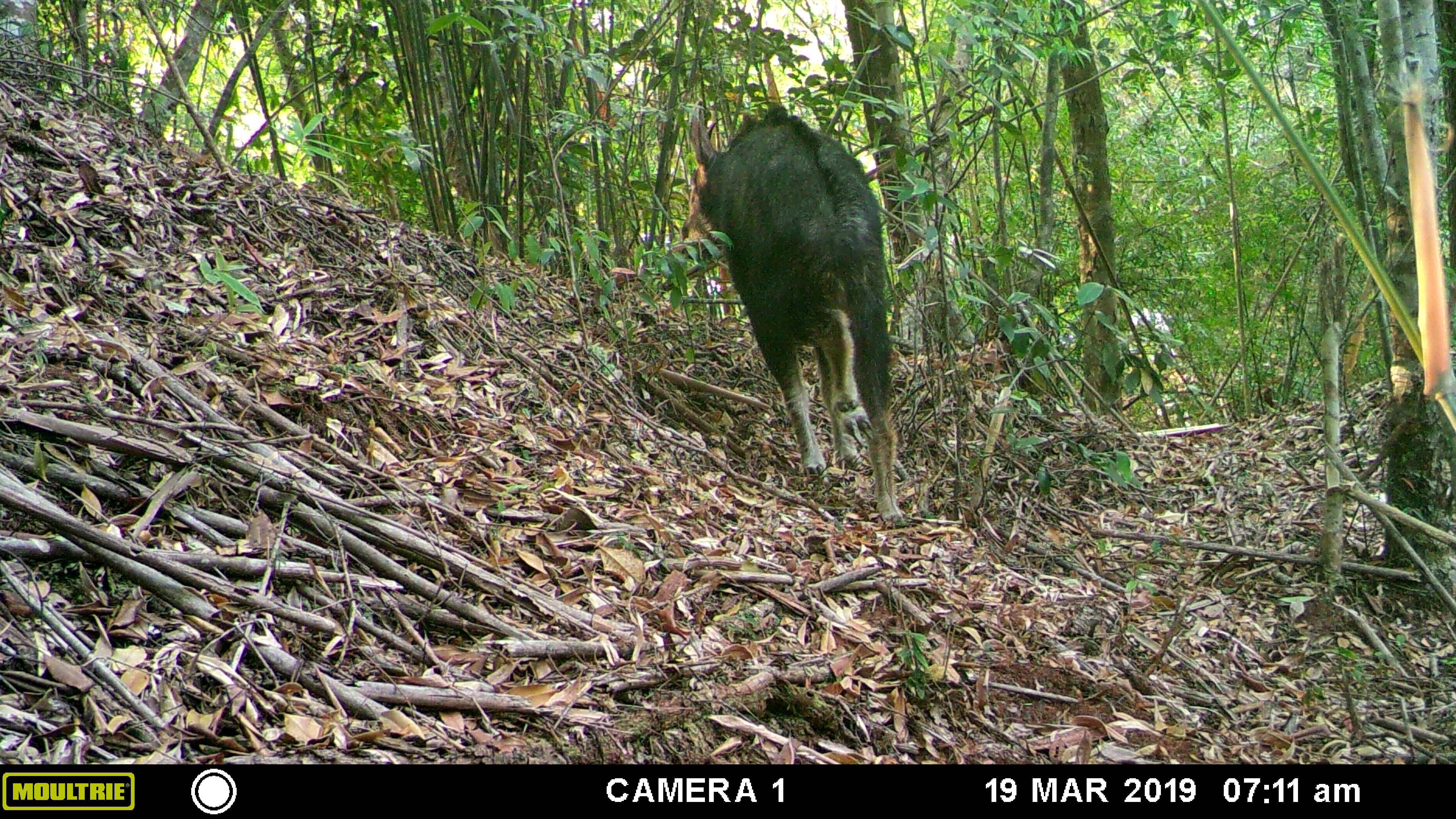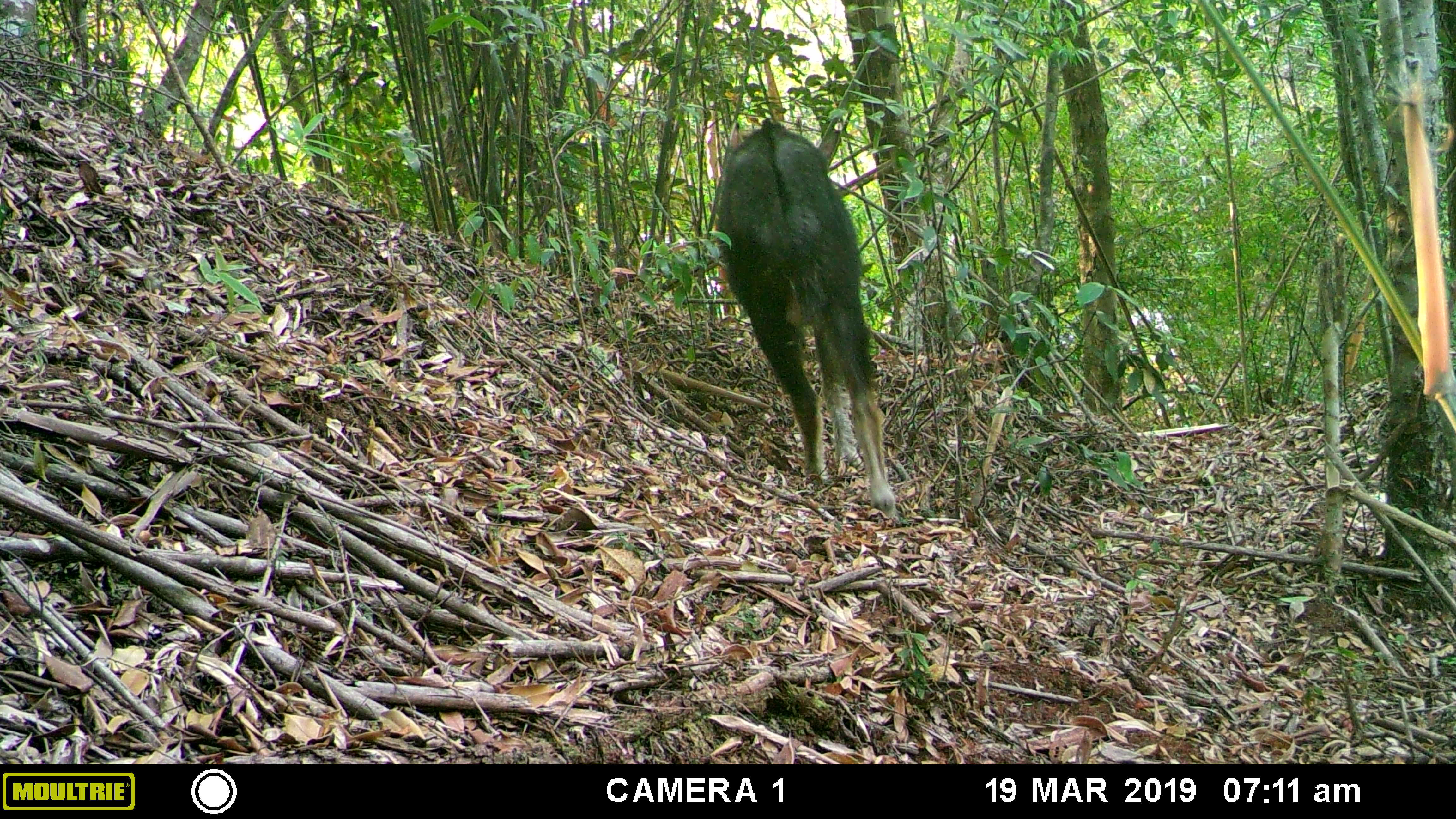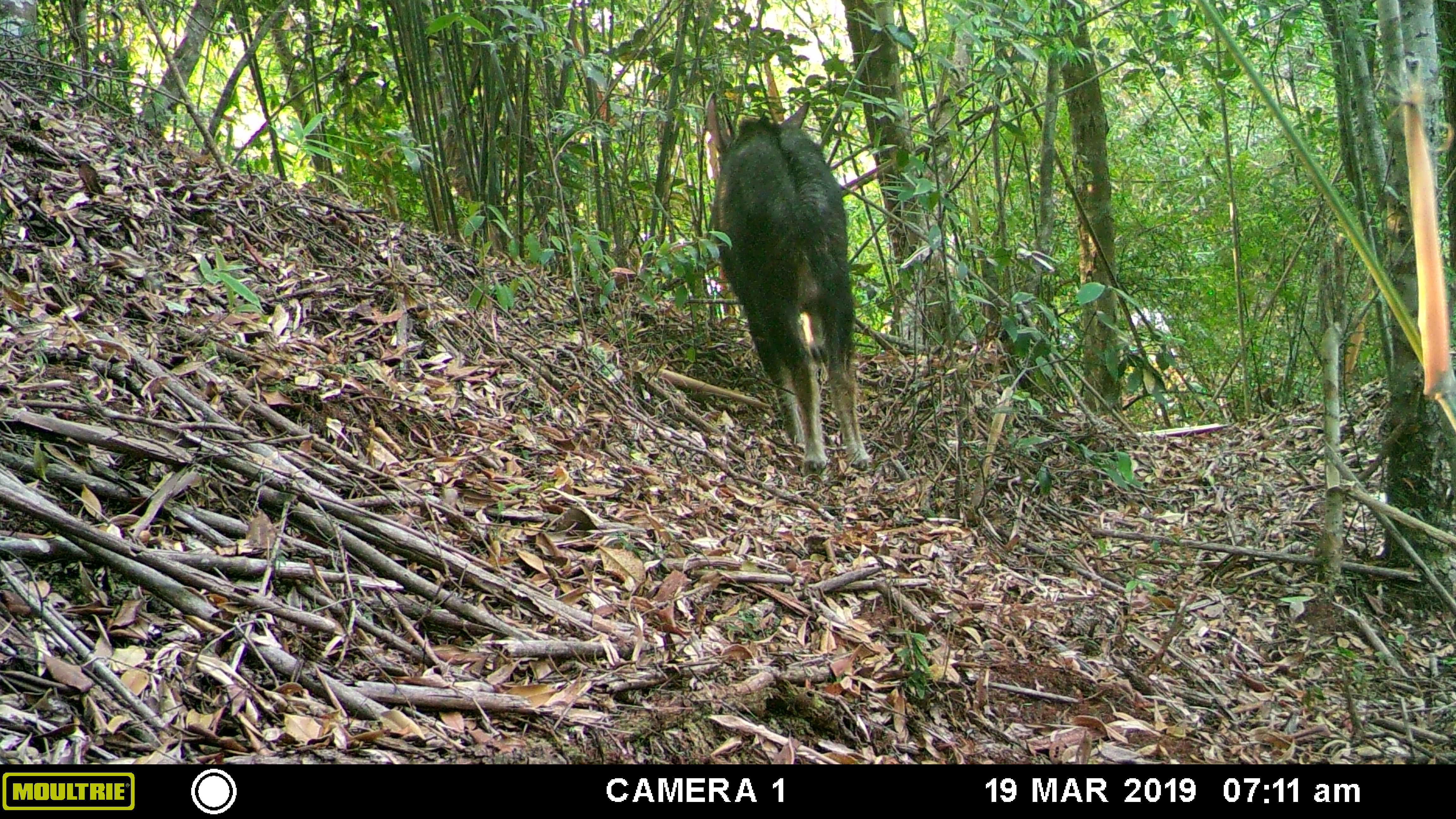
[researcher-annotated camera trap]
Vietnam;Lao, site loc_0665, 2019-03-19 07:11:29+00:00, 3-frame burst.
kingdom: Animalia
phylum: Chordata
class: Mammalia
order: Artiodactyla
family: Bovidae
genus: Capricornis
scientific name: Capricornis sumatraensis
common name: chinese serow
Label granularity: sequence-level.